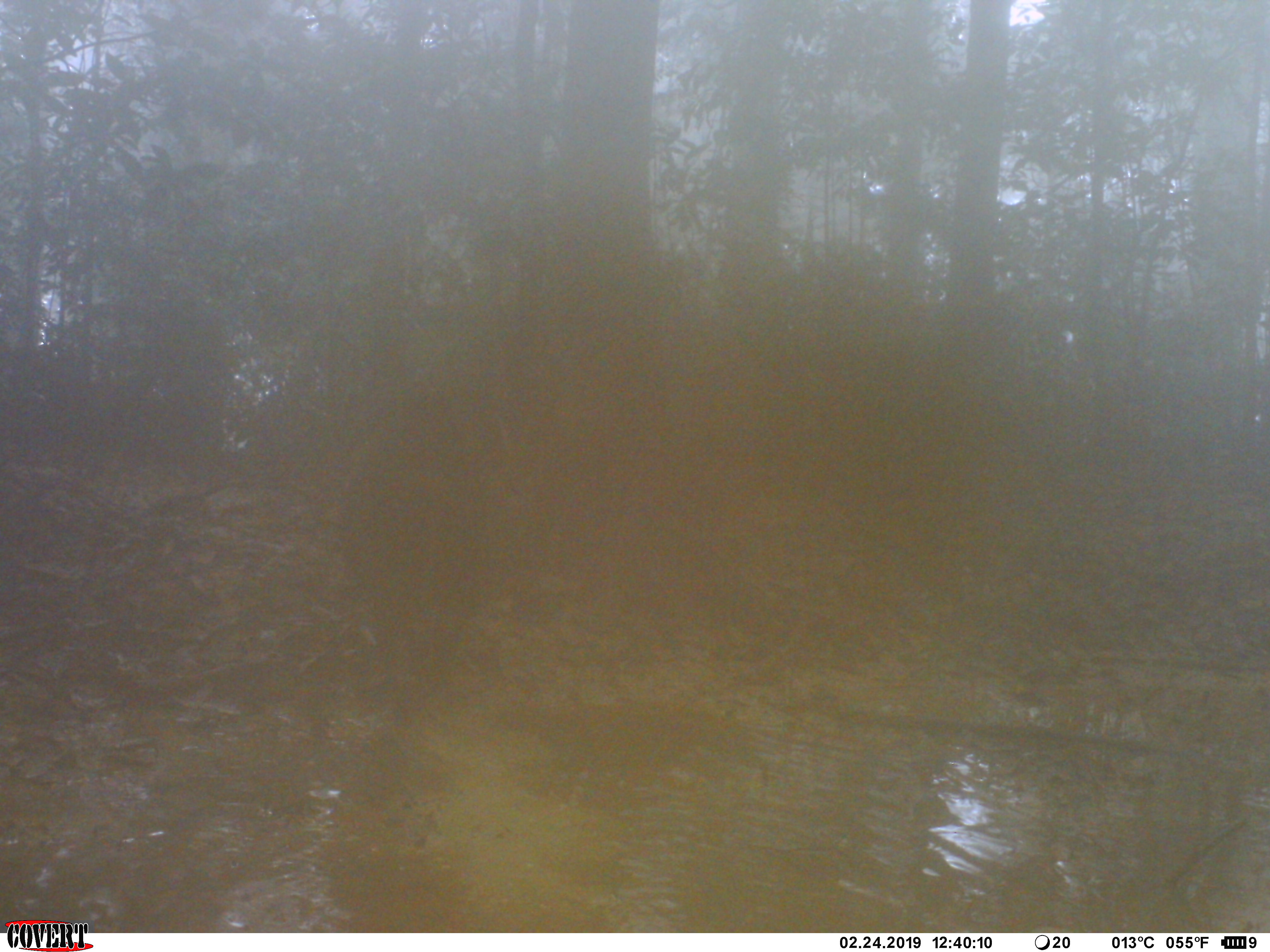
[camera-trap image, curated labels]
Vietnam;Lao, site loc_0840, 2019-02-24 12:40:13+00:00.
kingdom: Animalia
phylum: Chordata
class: Mammalia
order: Artiodactyla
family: Suidae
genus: Sus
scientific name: Sus scrofa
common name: eurasian wild pig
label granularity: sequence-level